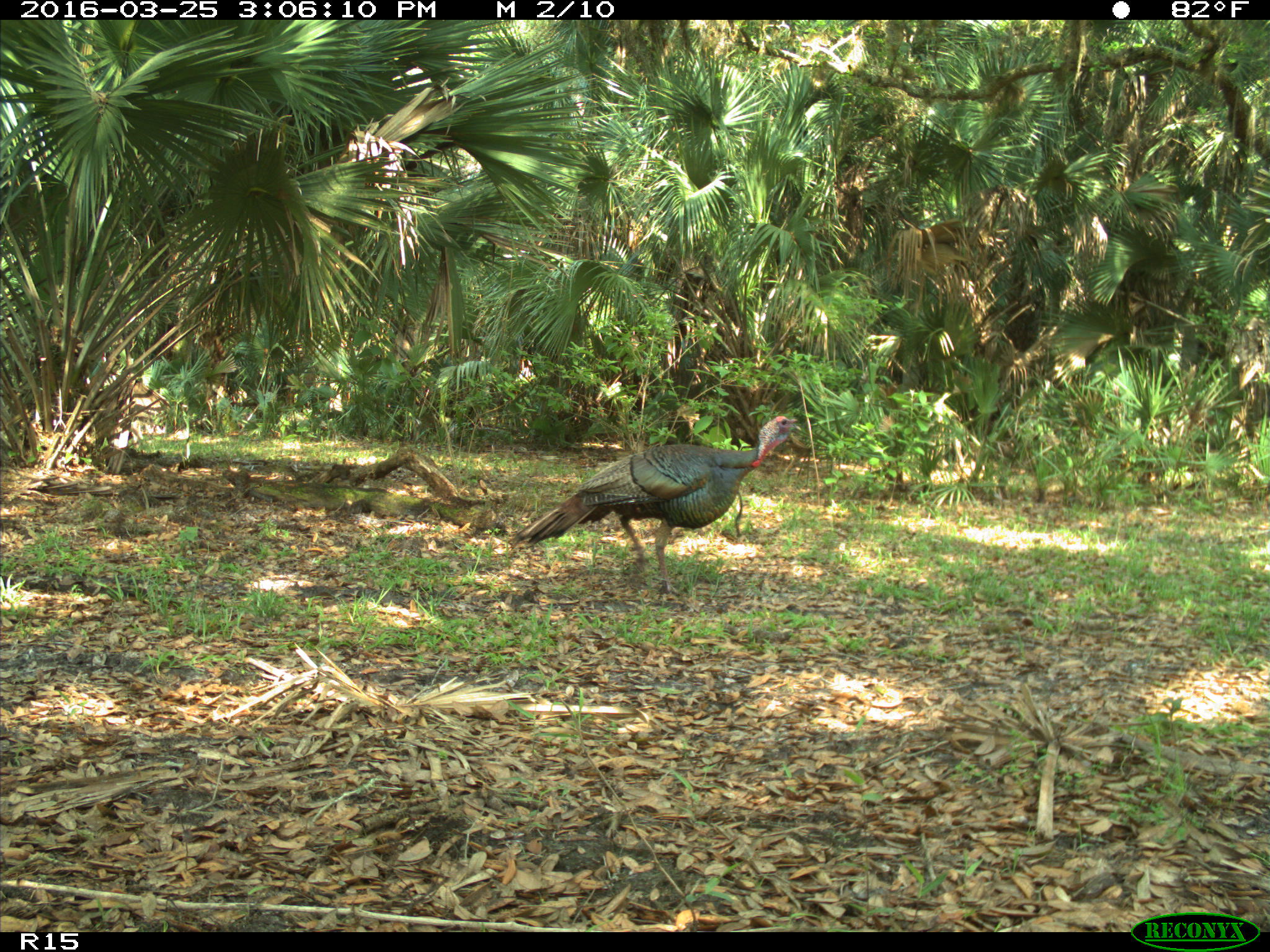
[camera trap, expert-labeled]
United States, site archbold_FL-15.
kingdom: Animalia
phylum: Chordata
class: Aves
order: Galliformes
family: Phasianidae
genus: Meleagris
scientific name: Meleagris gallopavo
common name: wild turkey